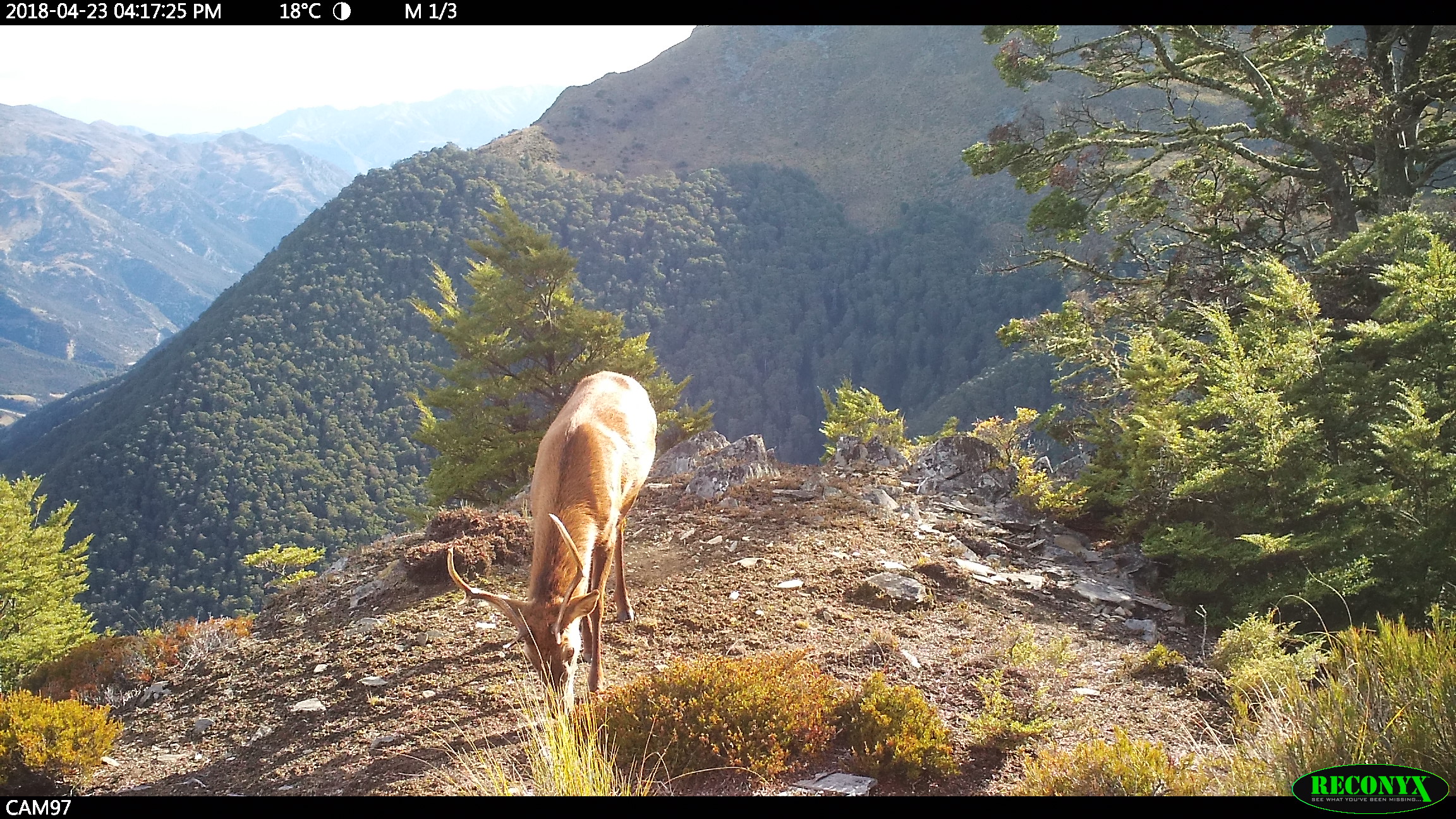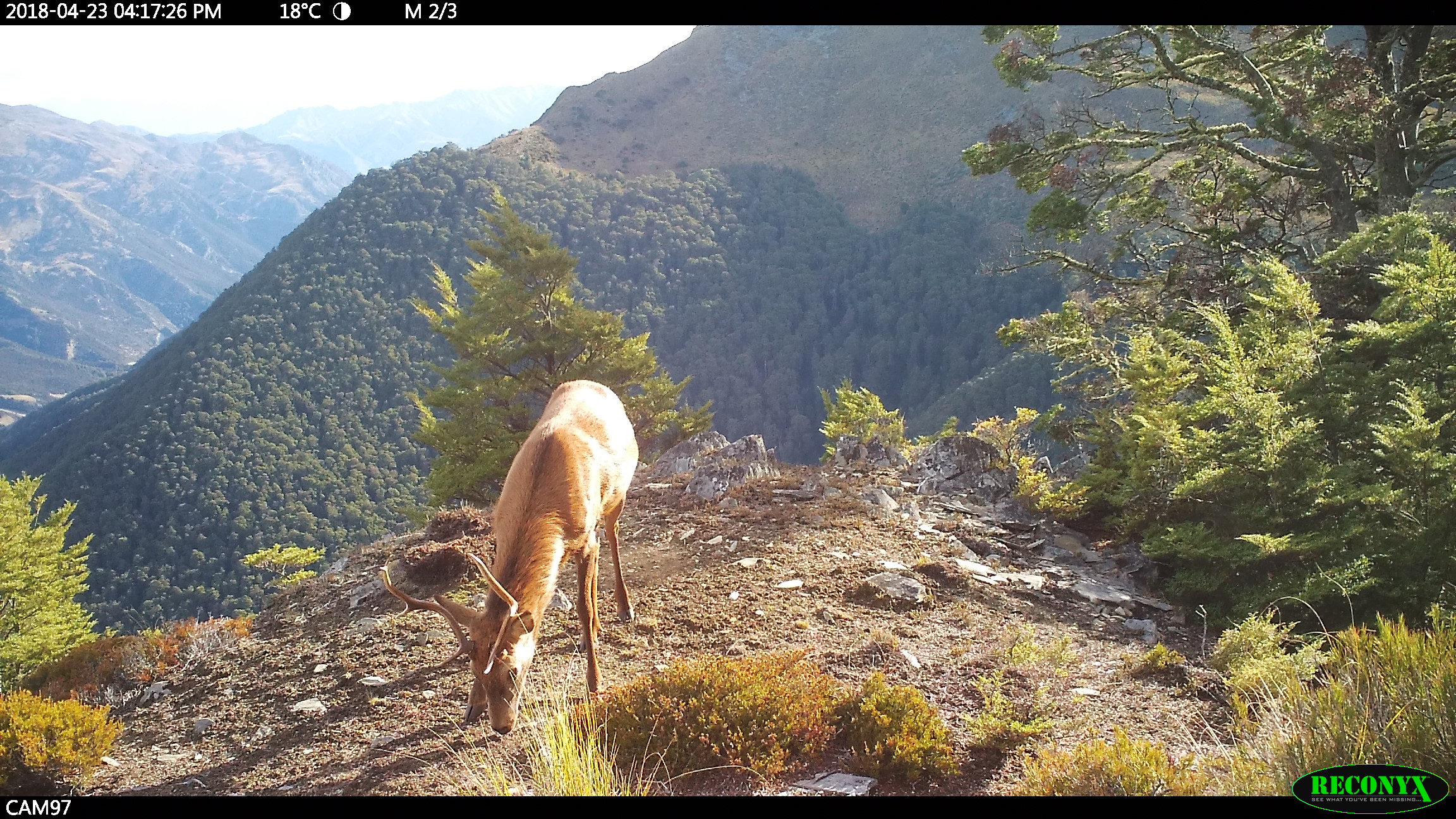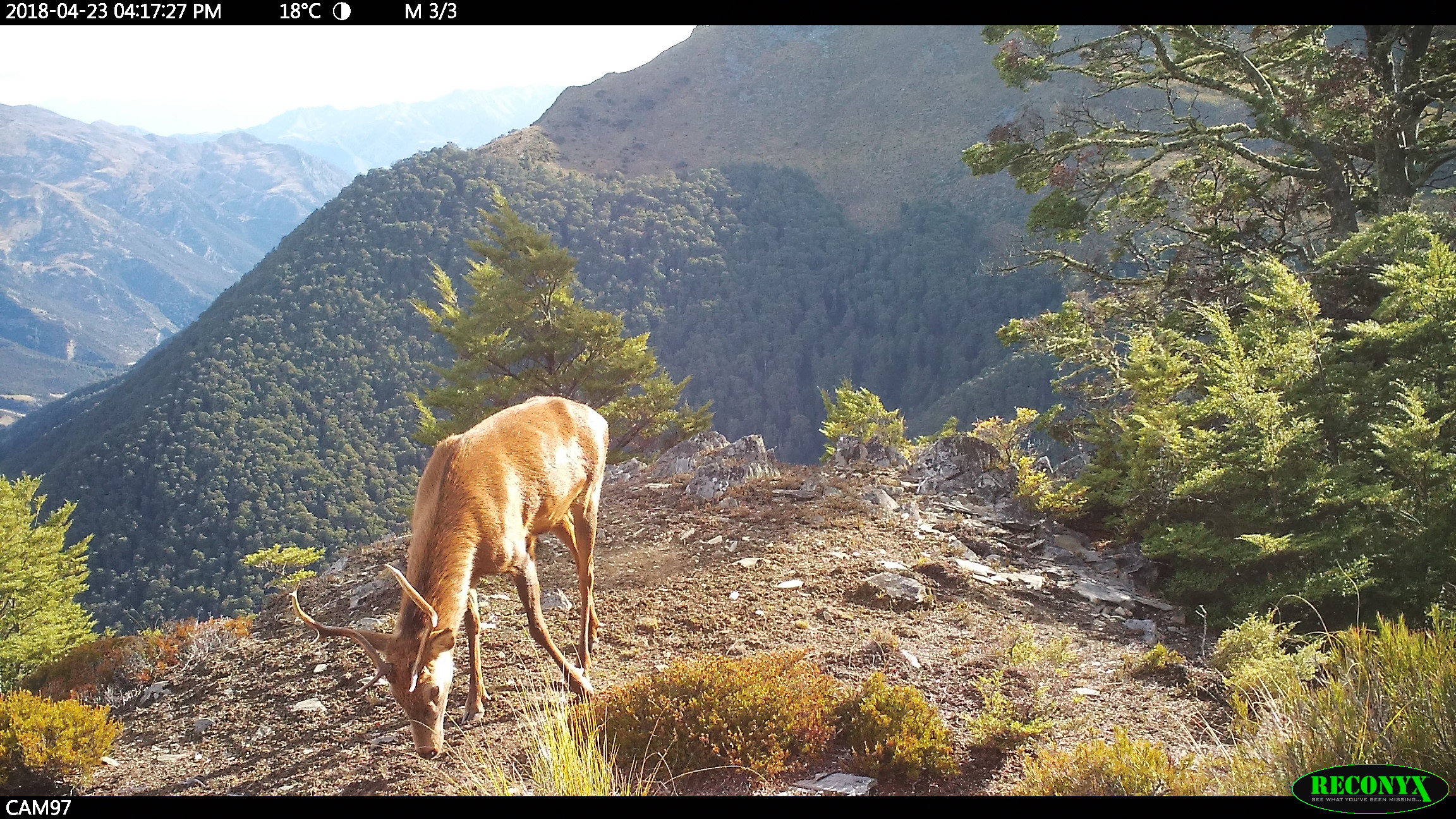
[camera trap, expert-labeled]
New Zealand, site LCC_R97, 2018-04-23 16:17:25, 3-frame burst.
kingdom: Animalia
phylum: Chordata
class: Mammalia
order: Artiodactyla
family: Cervidae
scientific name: Cervidae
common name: deer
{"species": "deer (Cervidae)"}